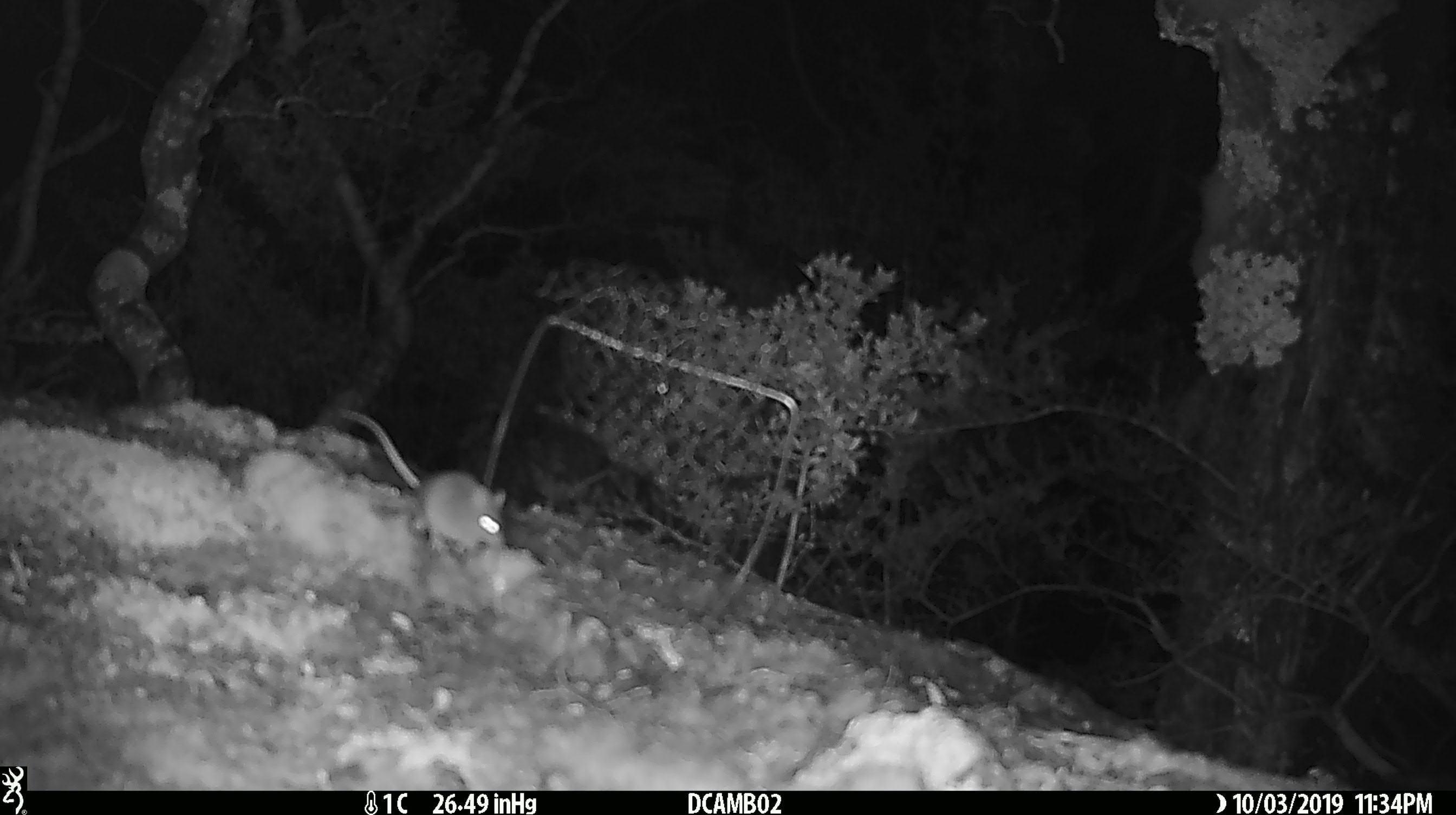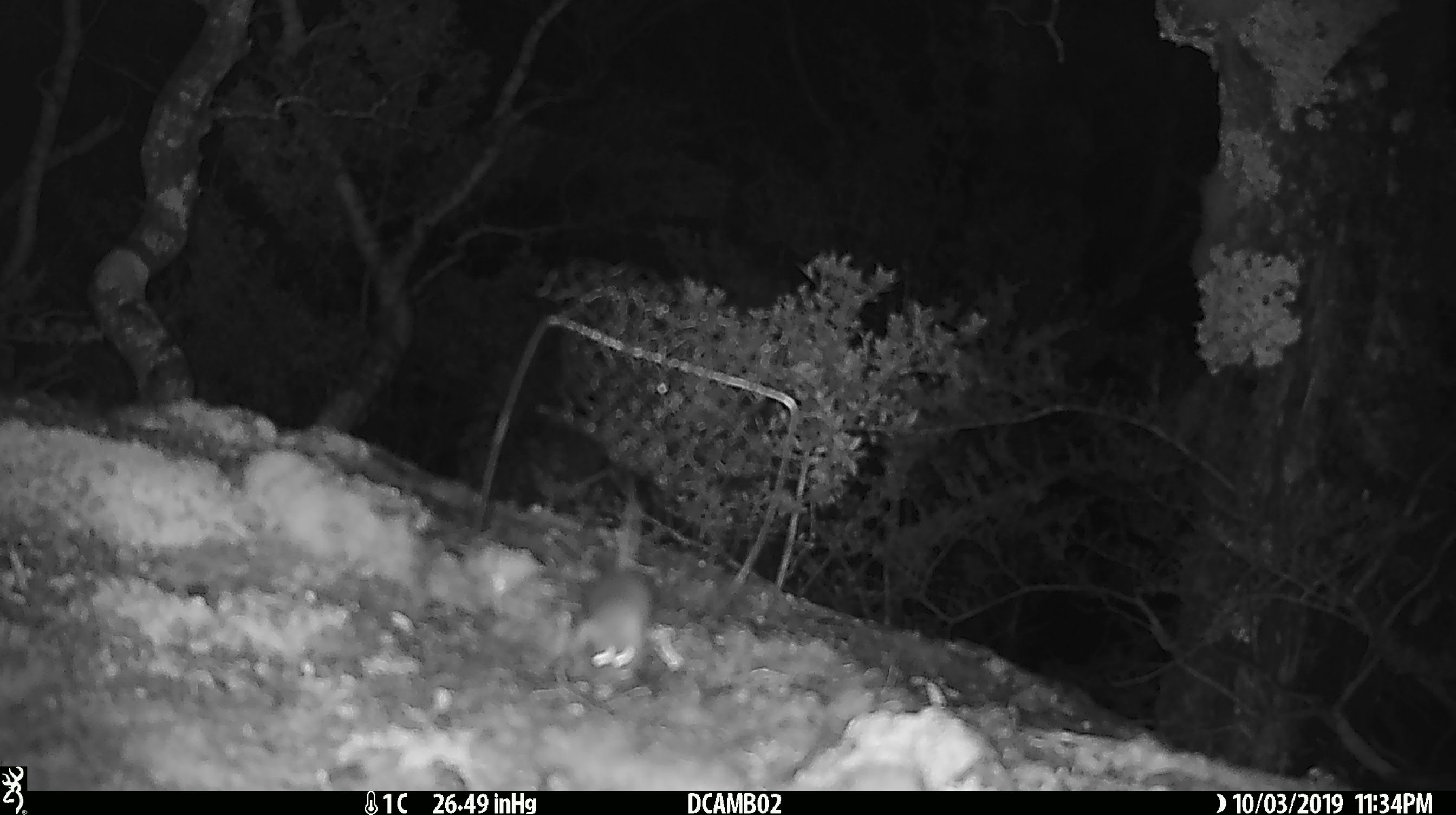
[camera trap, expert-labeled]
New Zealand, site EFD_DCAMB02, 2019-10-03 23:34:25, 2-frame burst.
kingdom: Animalia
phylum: Chordata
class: Mammalia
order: Rodentia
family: Muridae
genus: Mus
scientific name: Mus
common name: mouse